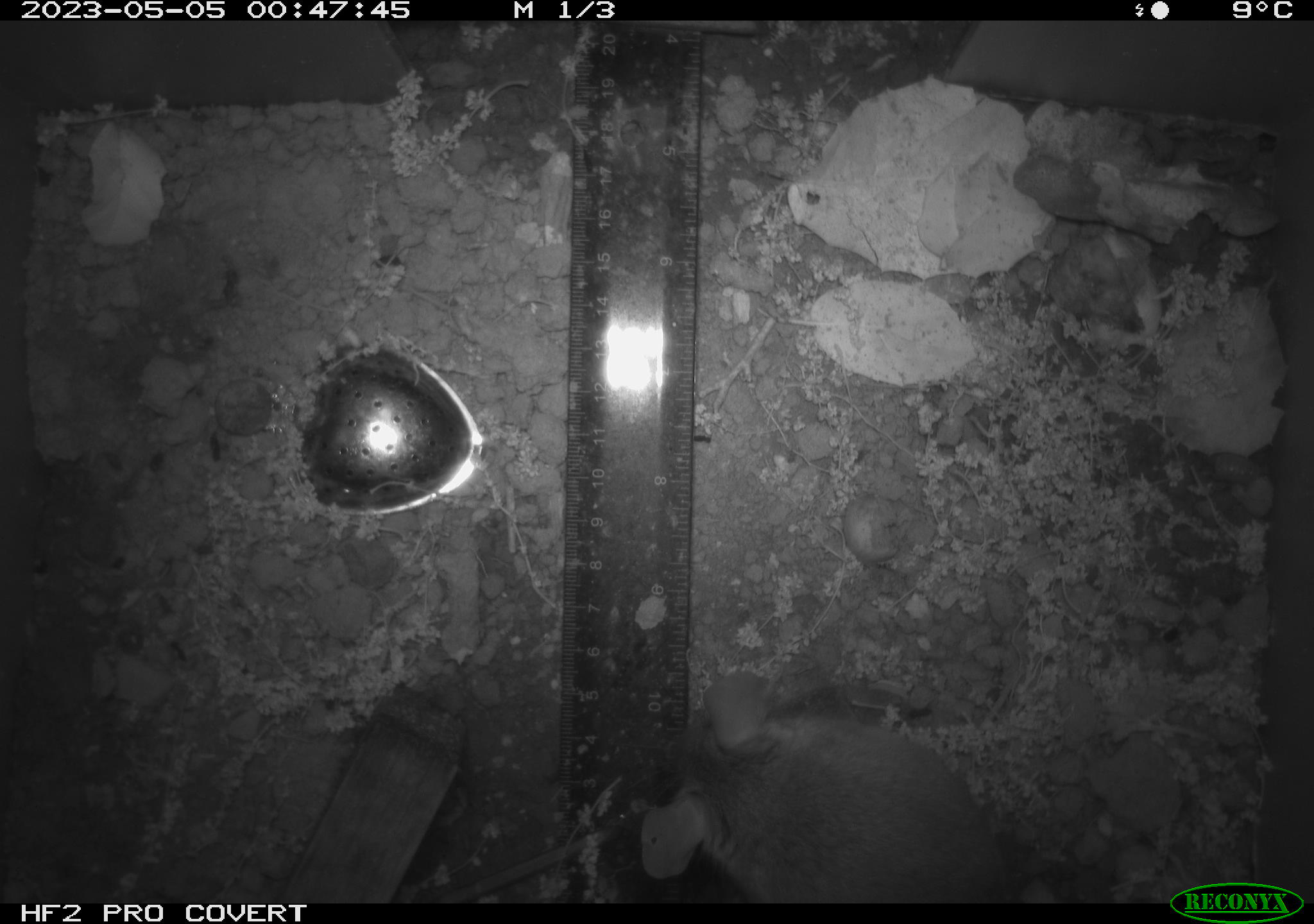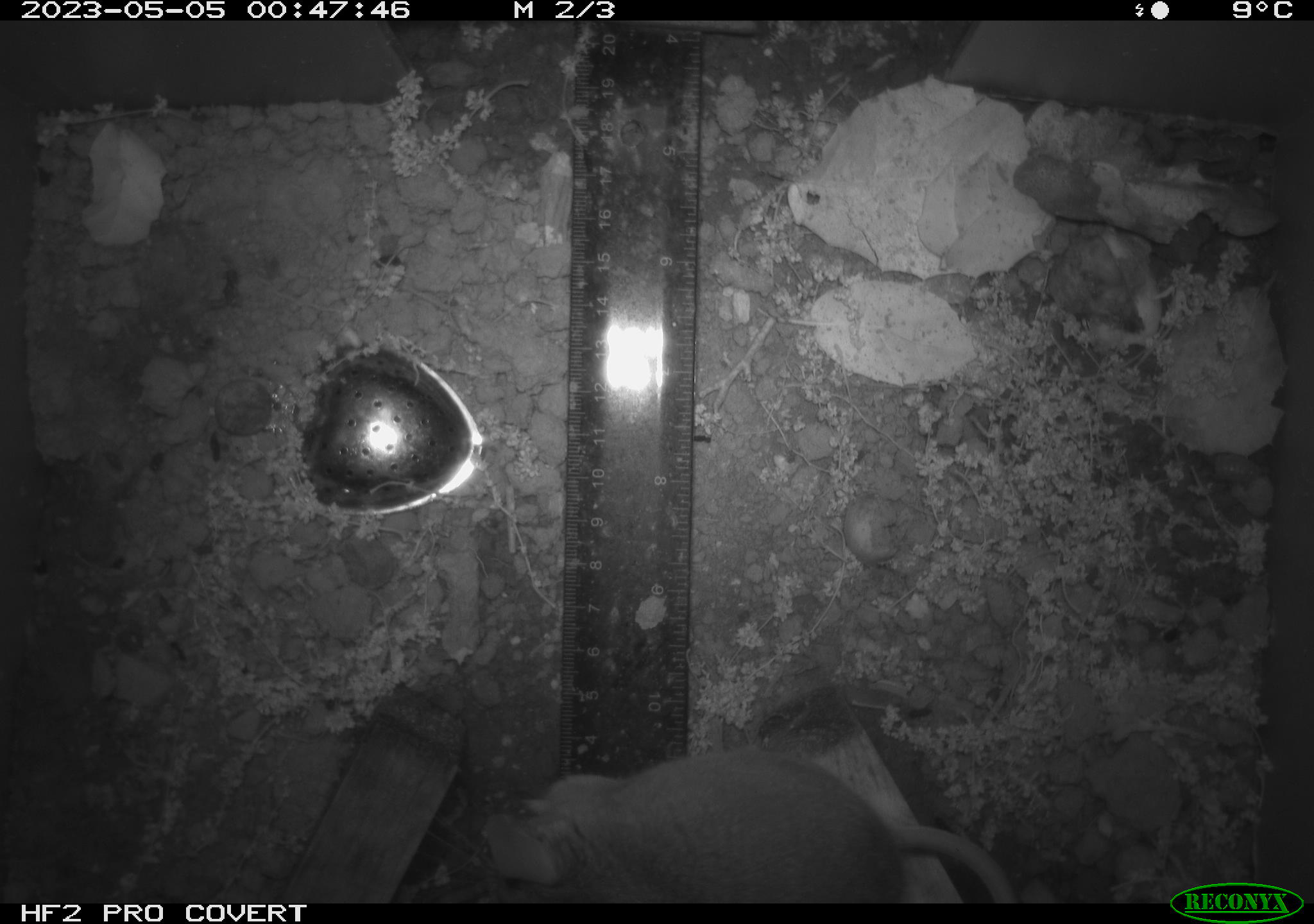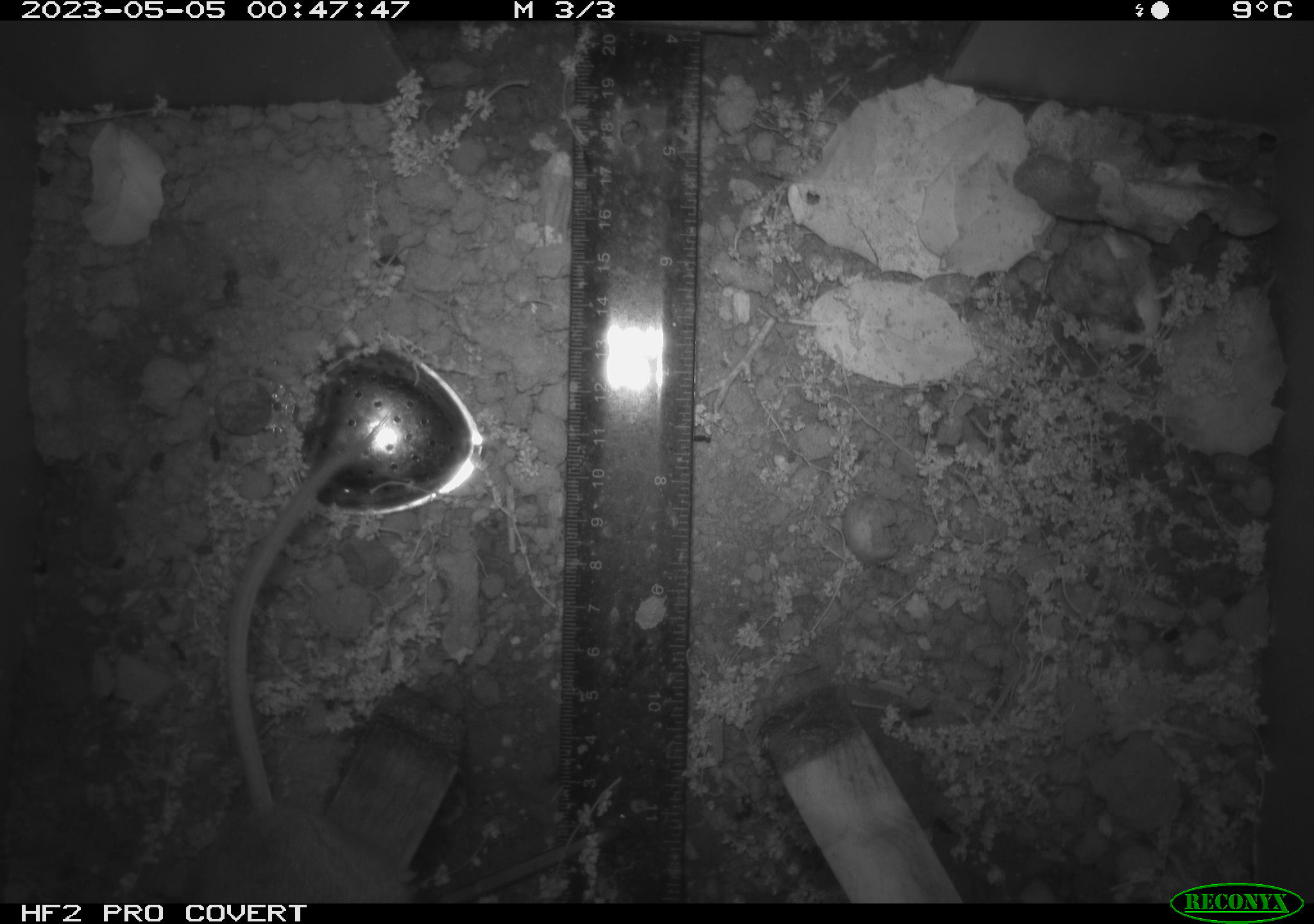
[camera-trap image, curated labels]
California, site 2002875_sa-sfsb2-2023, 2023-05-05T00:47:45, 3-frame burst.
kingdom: Animalia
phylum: Chordata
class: Mammalia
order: Rodentia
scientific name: Rodentia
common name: mouse species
Mouse species (Rodentia).